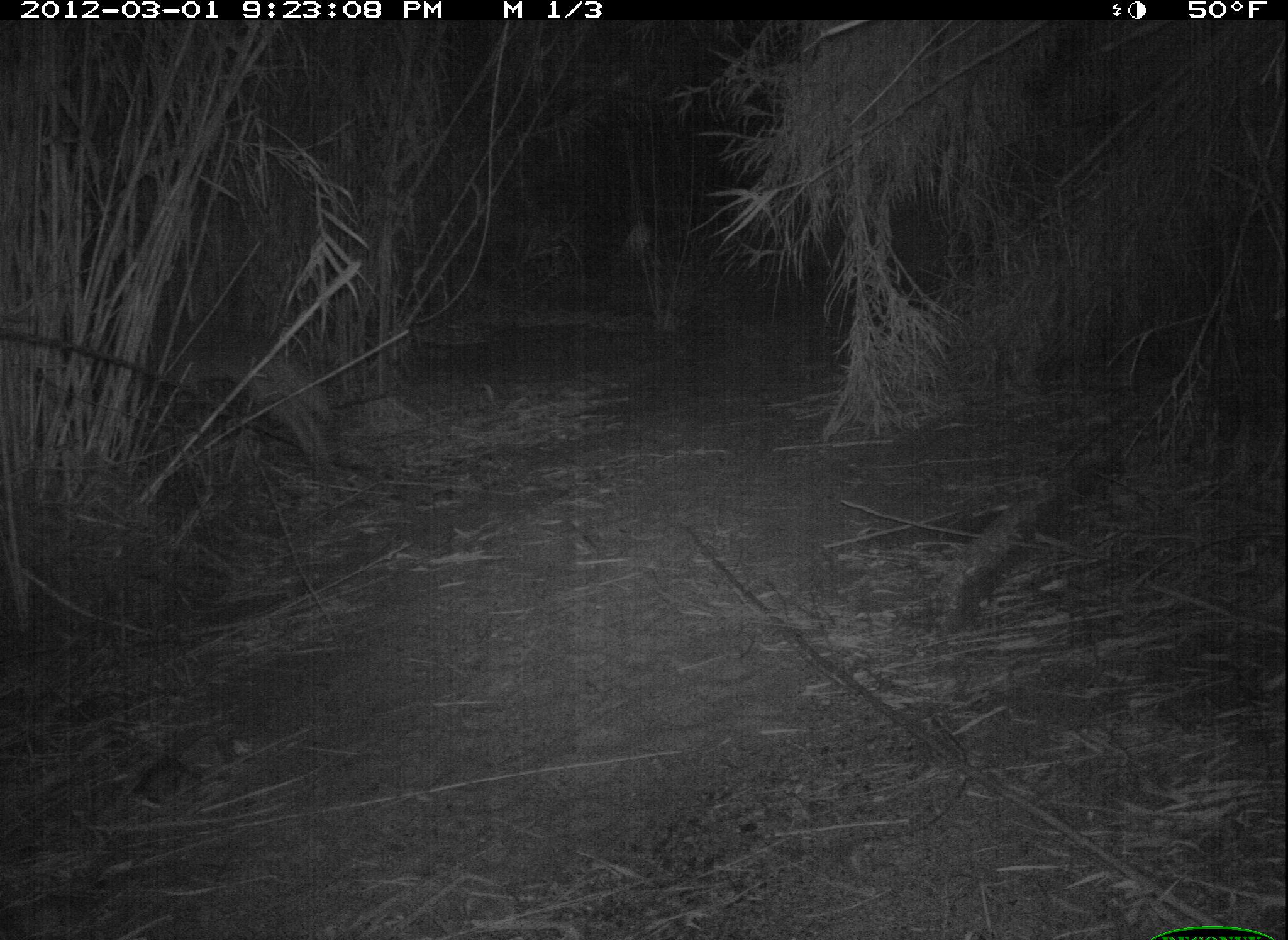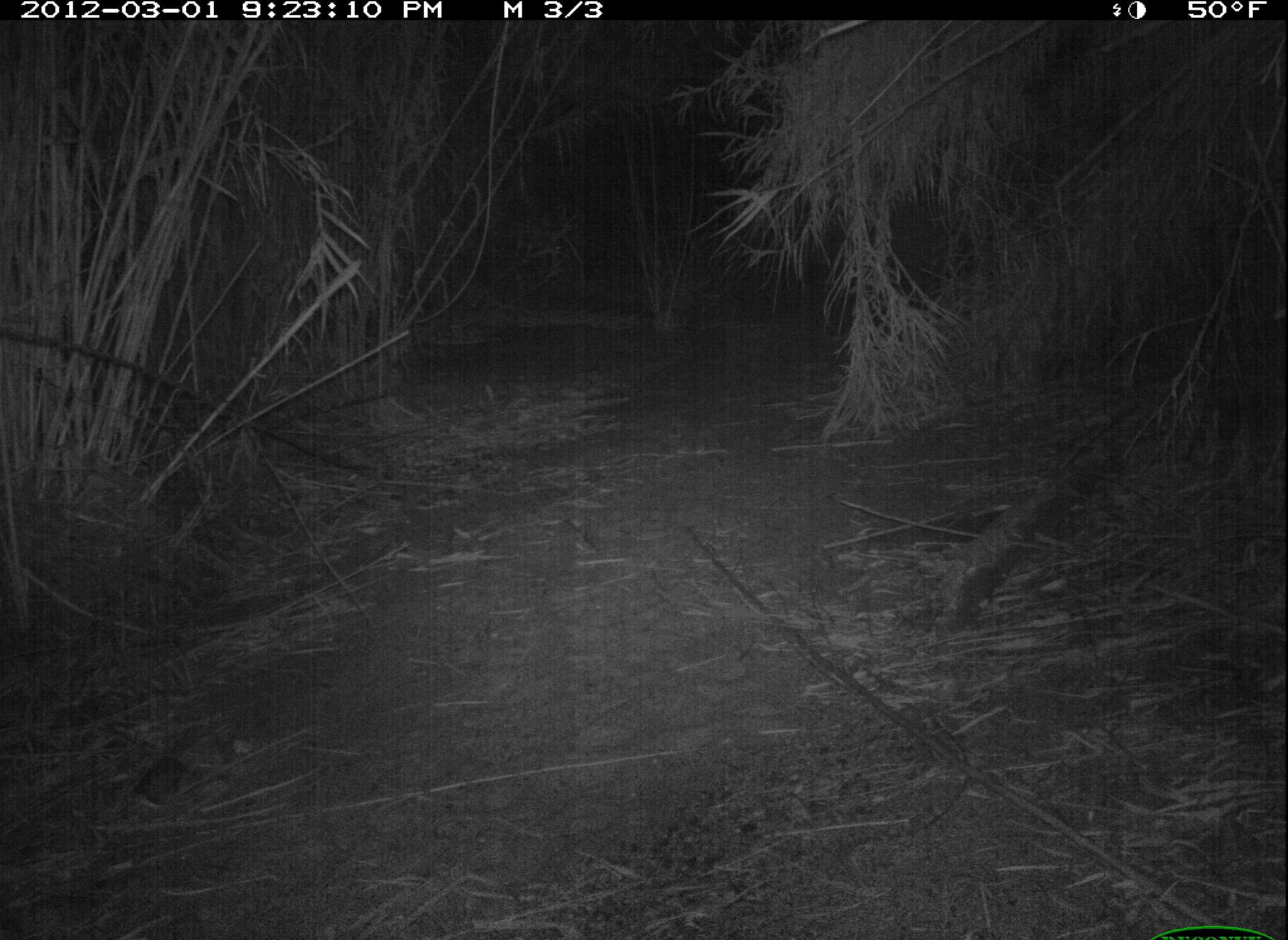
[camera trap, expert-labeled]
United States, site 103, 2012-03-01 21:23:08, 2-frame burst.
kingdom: Animalia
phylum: Chordata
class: Mammalia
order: Carnivora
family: Canidae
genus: Canis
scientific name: Canis latrans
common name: coyote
Coyote (Canis latrans).